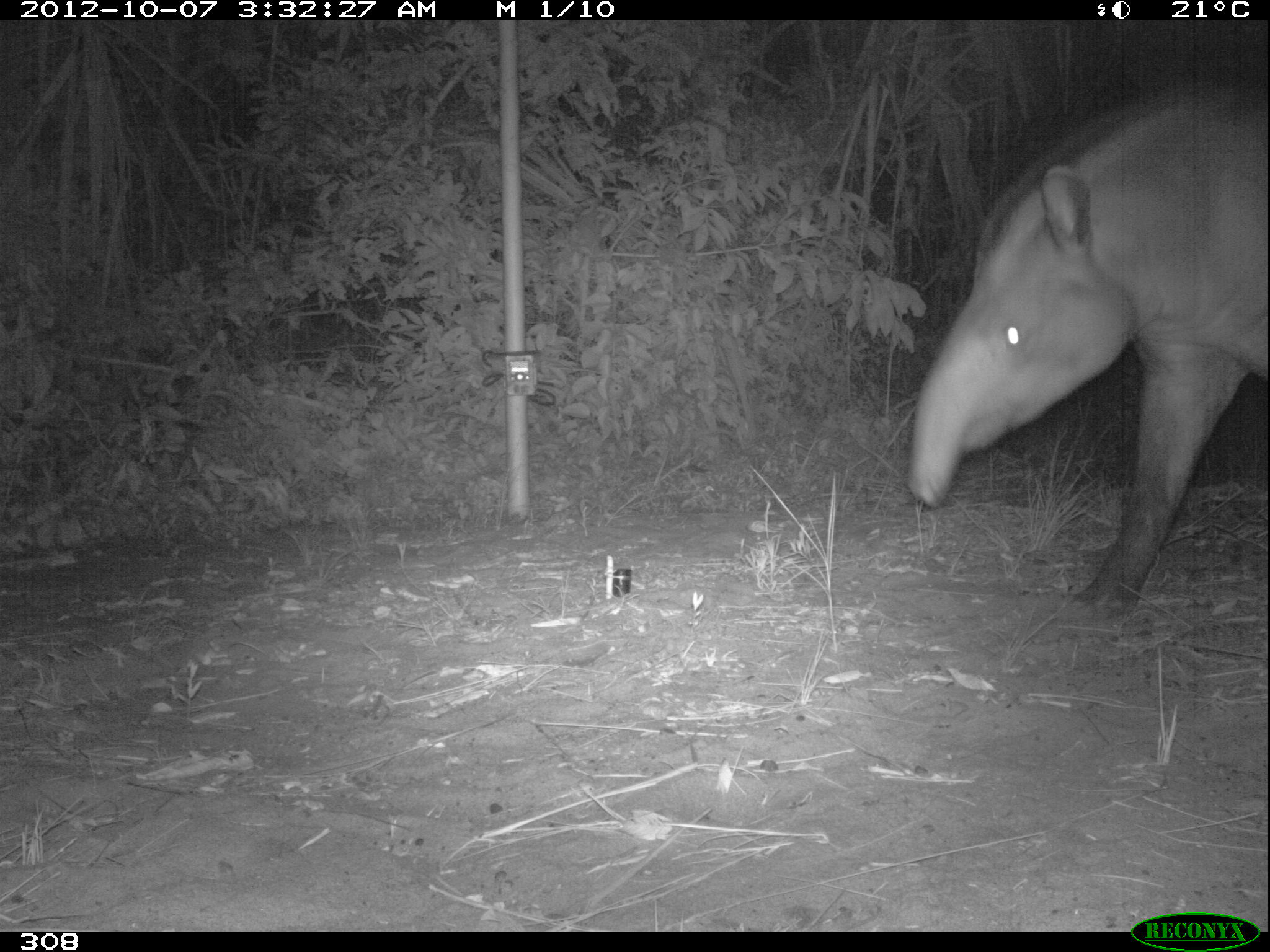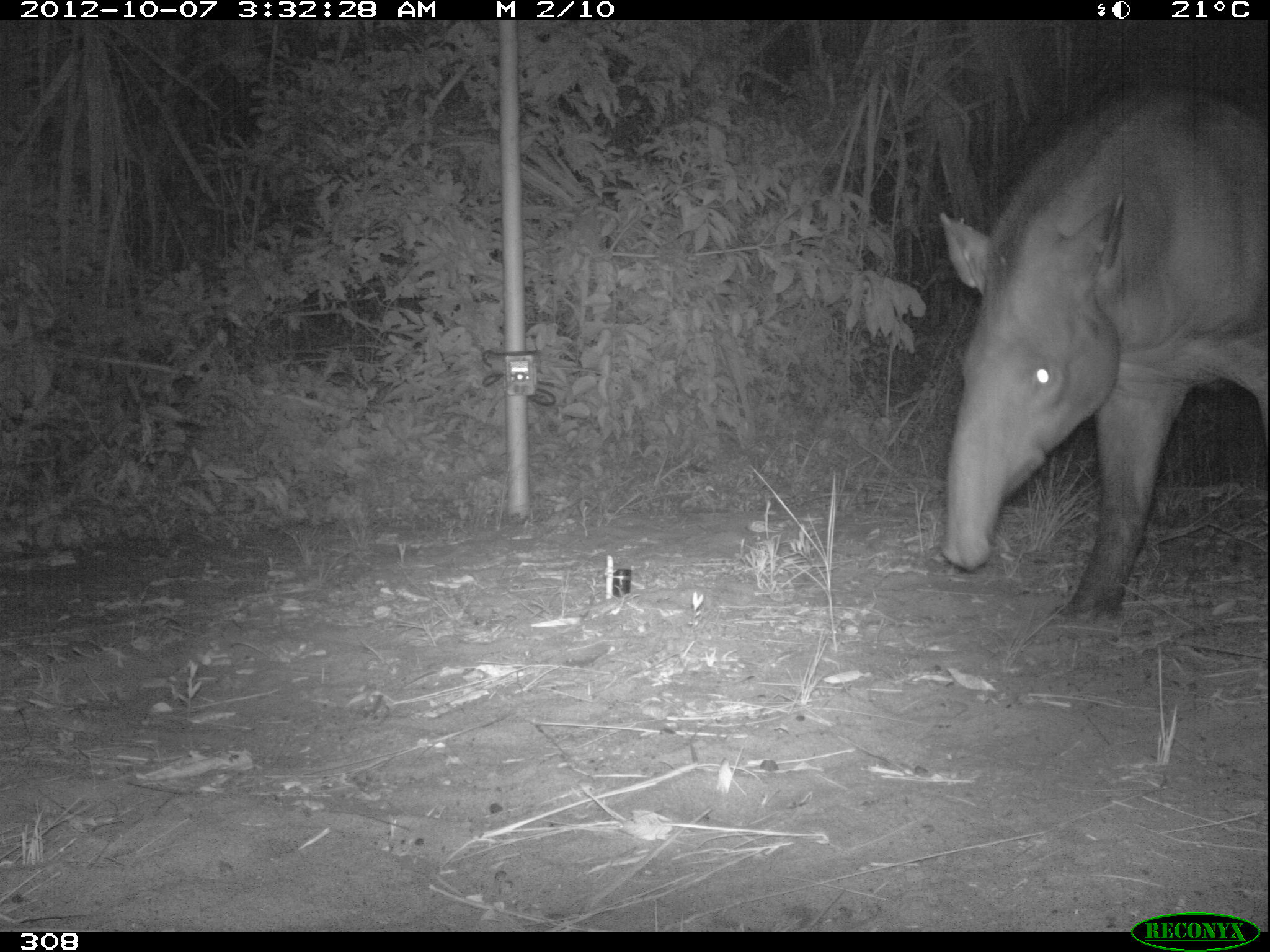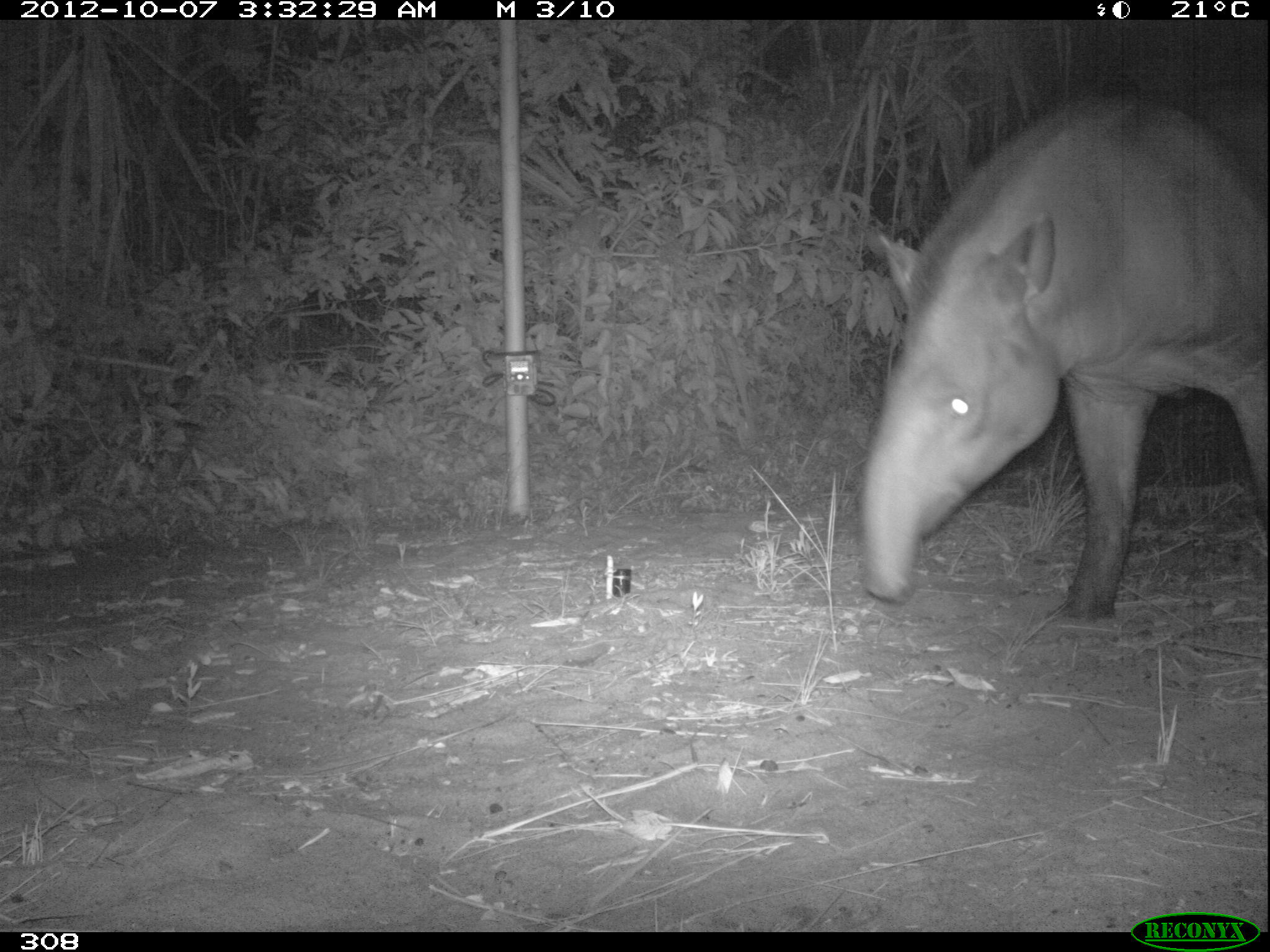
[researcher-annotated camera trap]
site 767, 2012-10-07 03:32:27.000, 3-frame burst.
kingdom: Animalia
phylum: Chordata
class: Mammalia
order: Perissodactyla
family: Tapiridae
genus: Tapirus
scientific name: Tapirus terrestris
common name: south american tapir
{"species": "Tapirus terrestris (south american tapir)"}